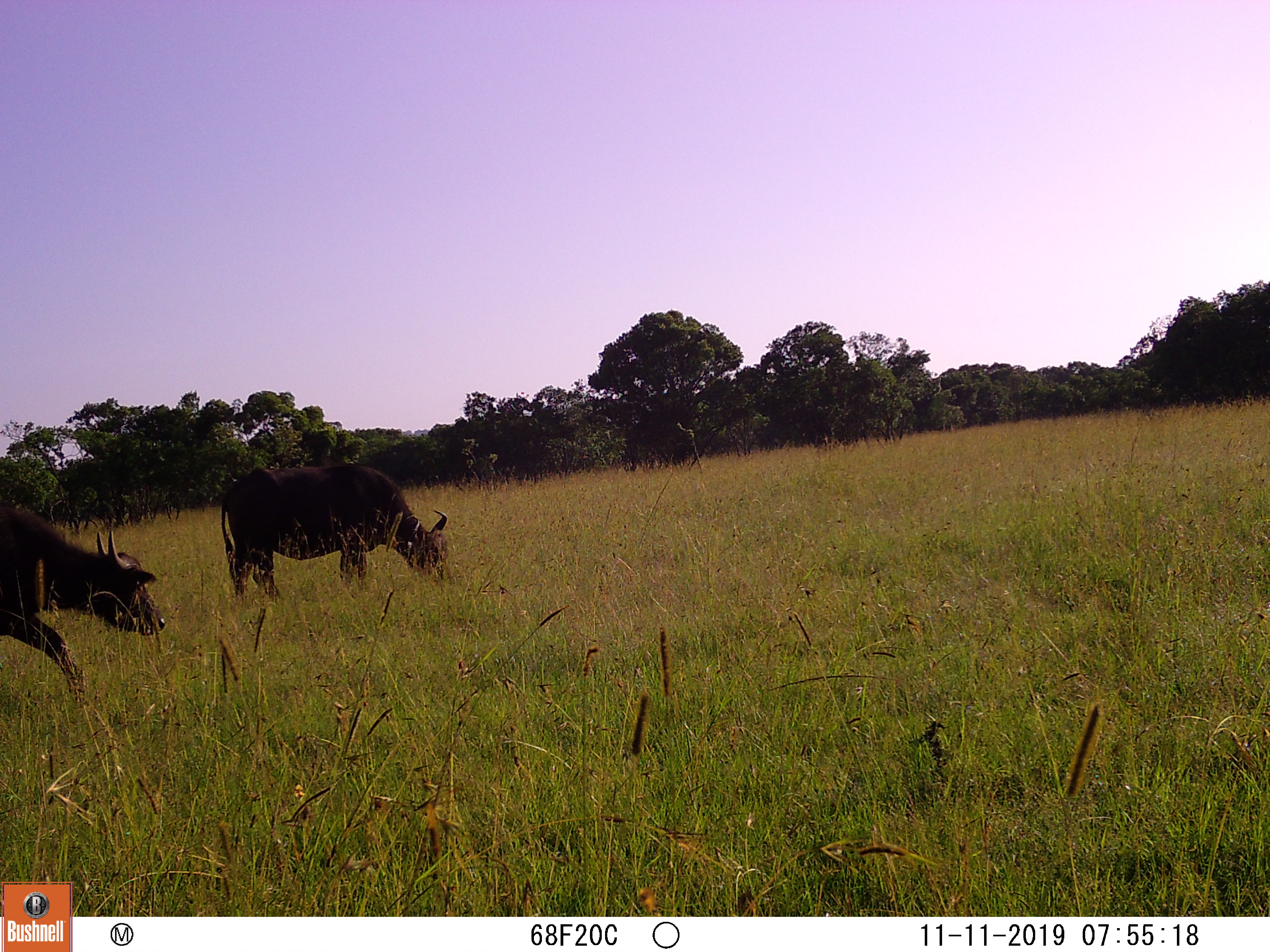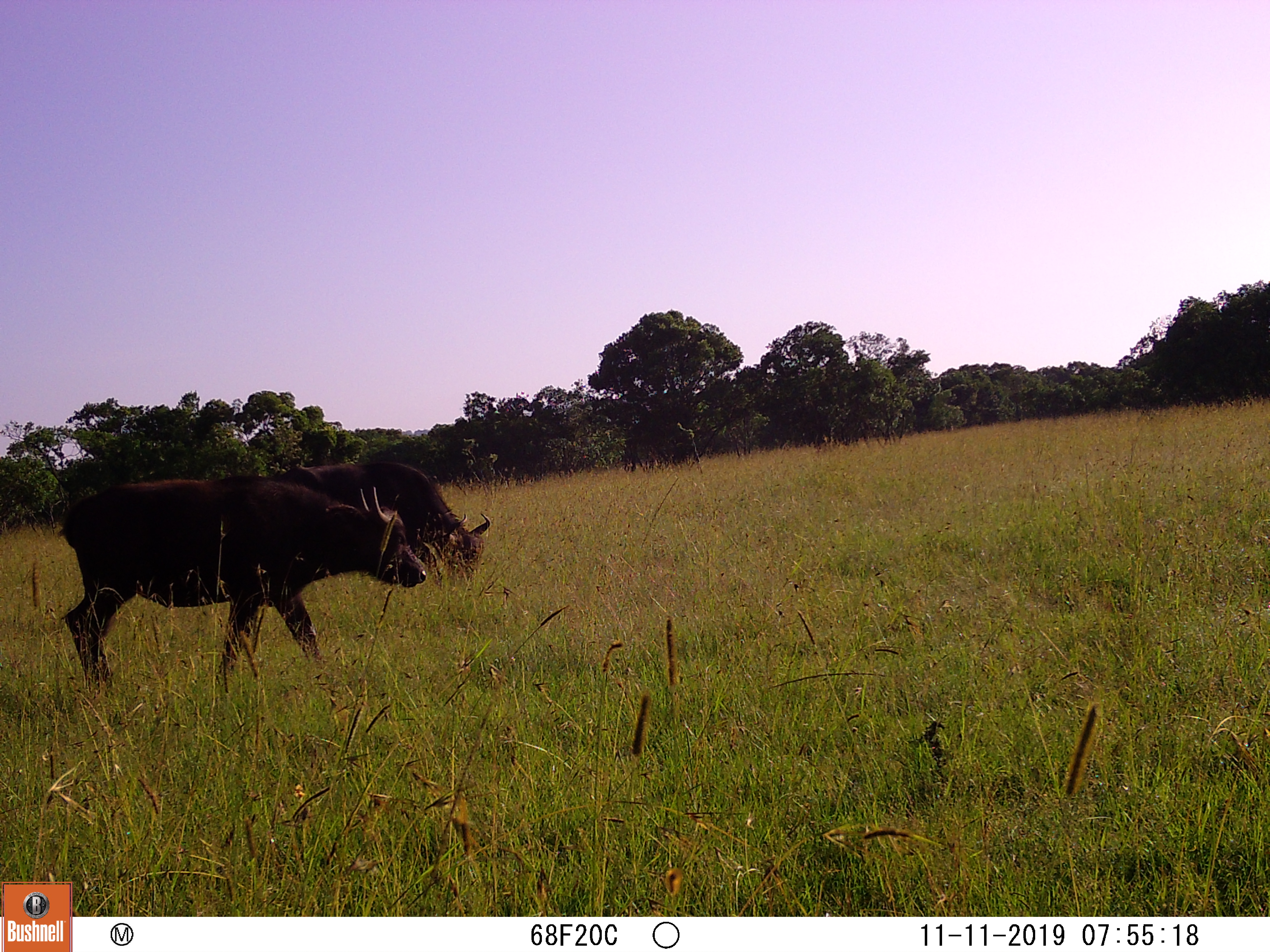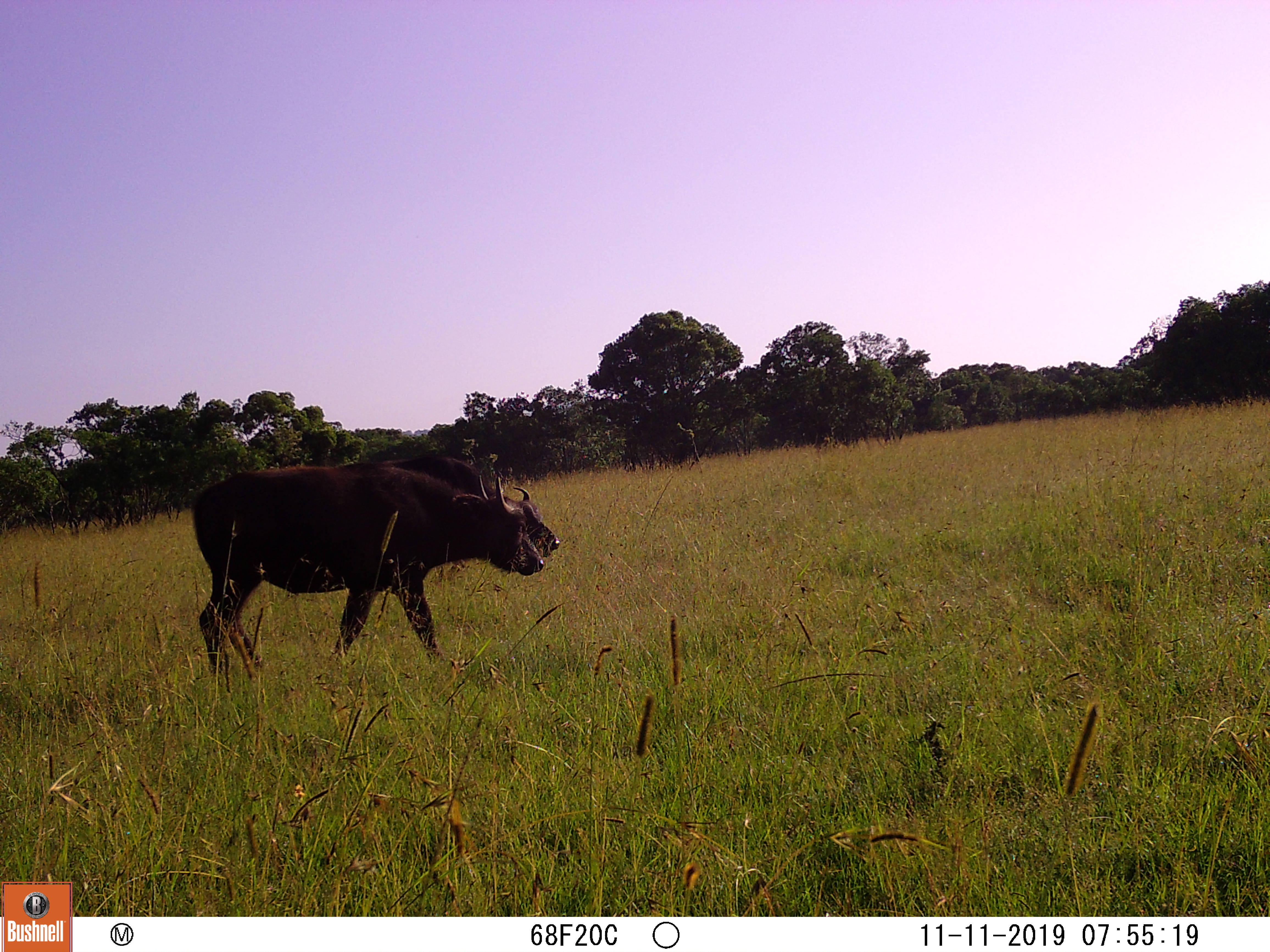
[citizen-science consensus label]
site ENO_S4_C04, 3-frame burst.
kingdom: Animalia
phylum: Chordata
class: Mammalia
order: Artiodactyla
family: Bovidae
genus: Syncerus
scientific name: Syncerus caffer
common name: african buffalo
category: buffalo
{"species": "buffalo (african buffalo) (Syncerus caffer)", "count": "2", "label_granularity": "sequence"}